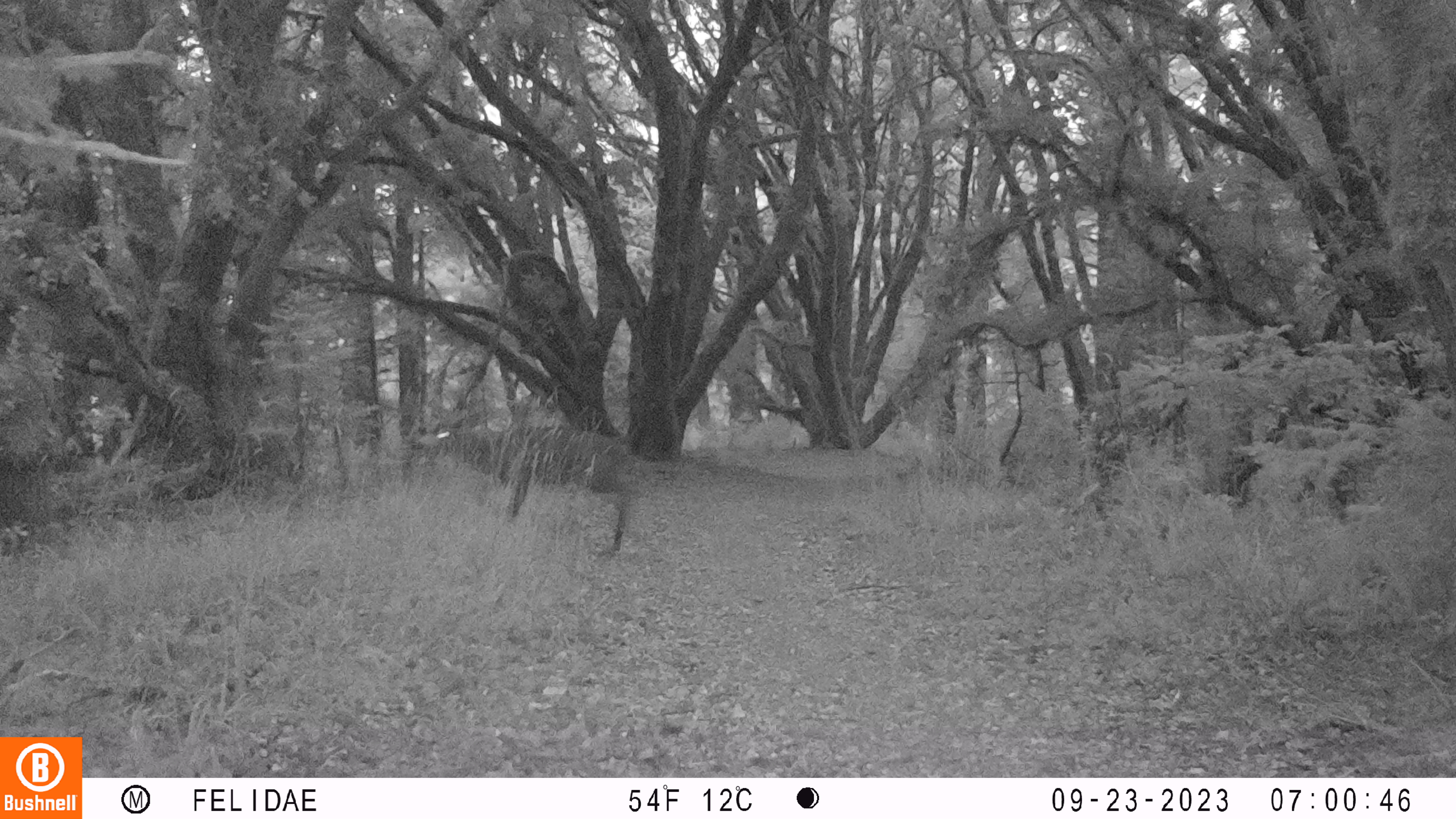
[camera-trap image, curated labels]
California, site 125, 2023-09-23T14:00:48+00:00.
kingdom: Animalia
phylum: Chordata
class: Mammalia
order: Artiodactyla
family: Cervidae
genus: Odocoileus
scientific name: Odocoileus hemionus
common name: mule deer